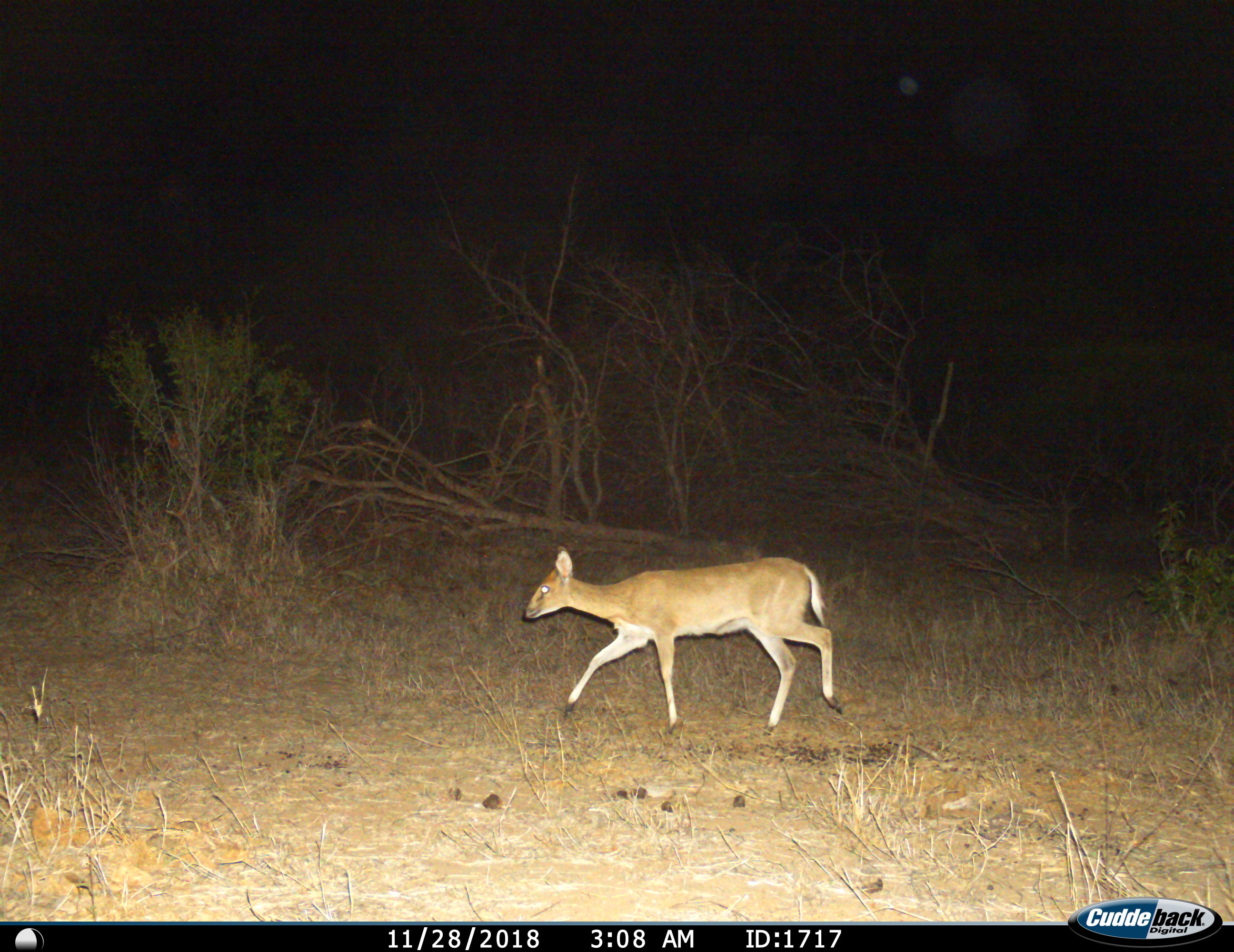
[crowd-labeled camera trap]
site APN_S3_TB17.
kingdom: Animalia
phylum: Chordata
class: Mammalia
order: Artiodactyla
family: Bovidae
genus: Sylvicapra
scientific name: Sylvicapra grimmia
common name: common duiker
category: duikercommongrey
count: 1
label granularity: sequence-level